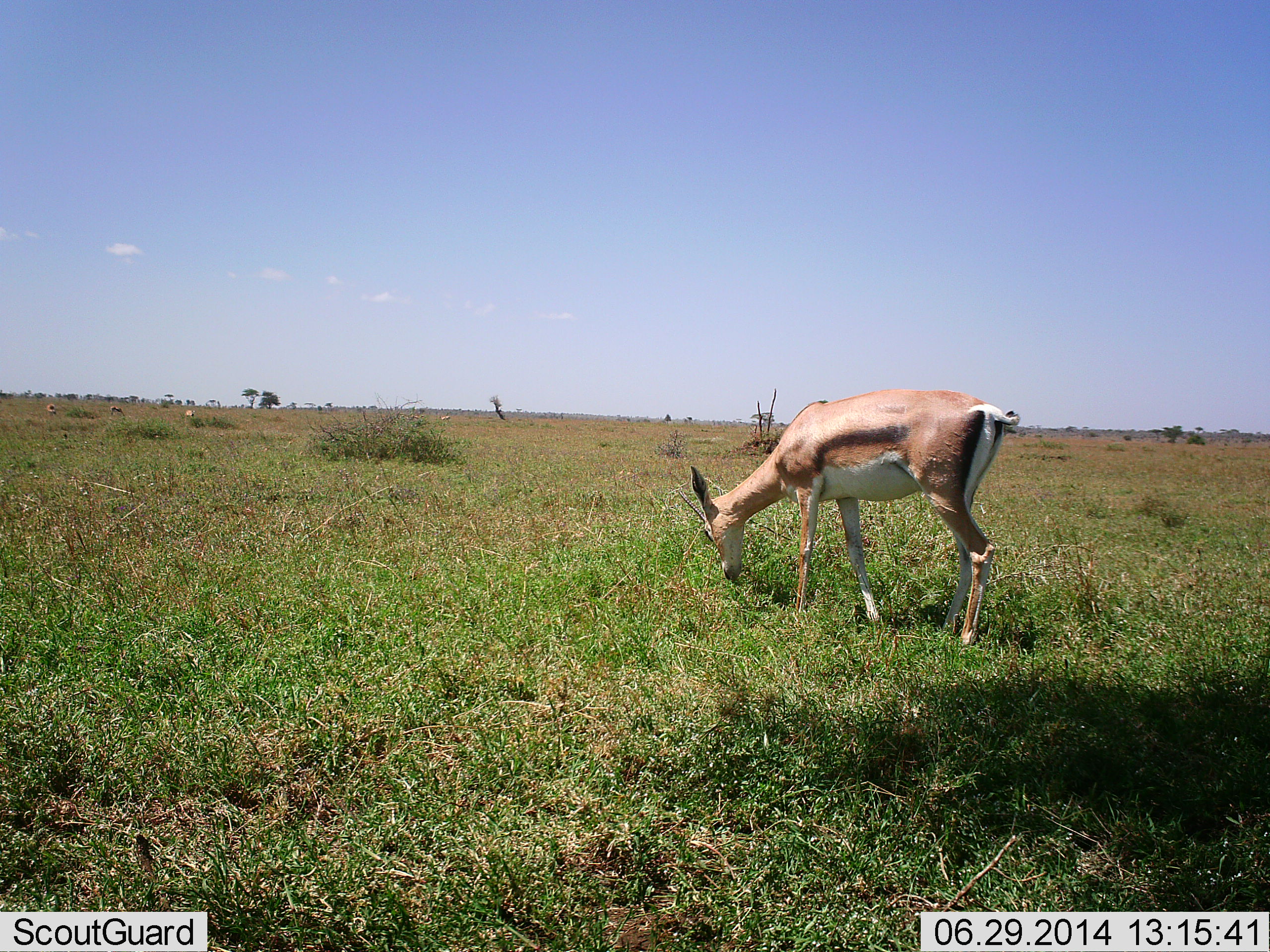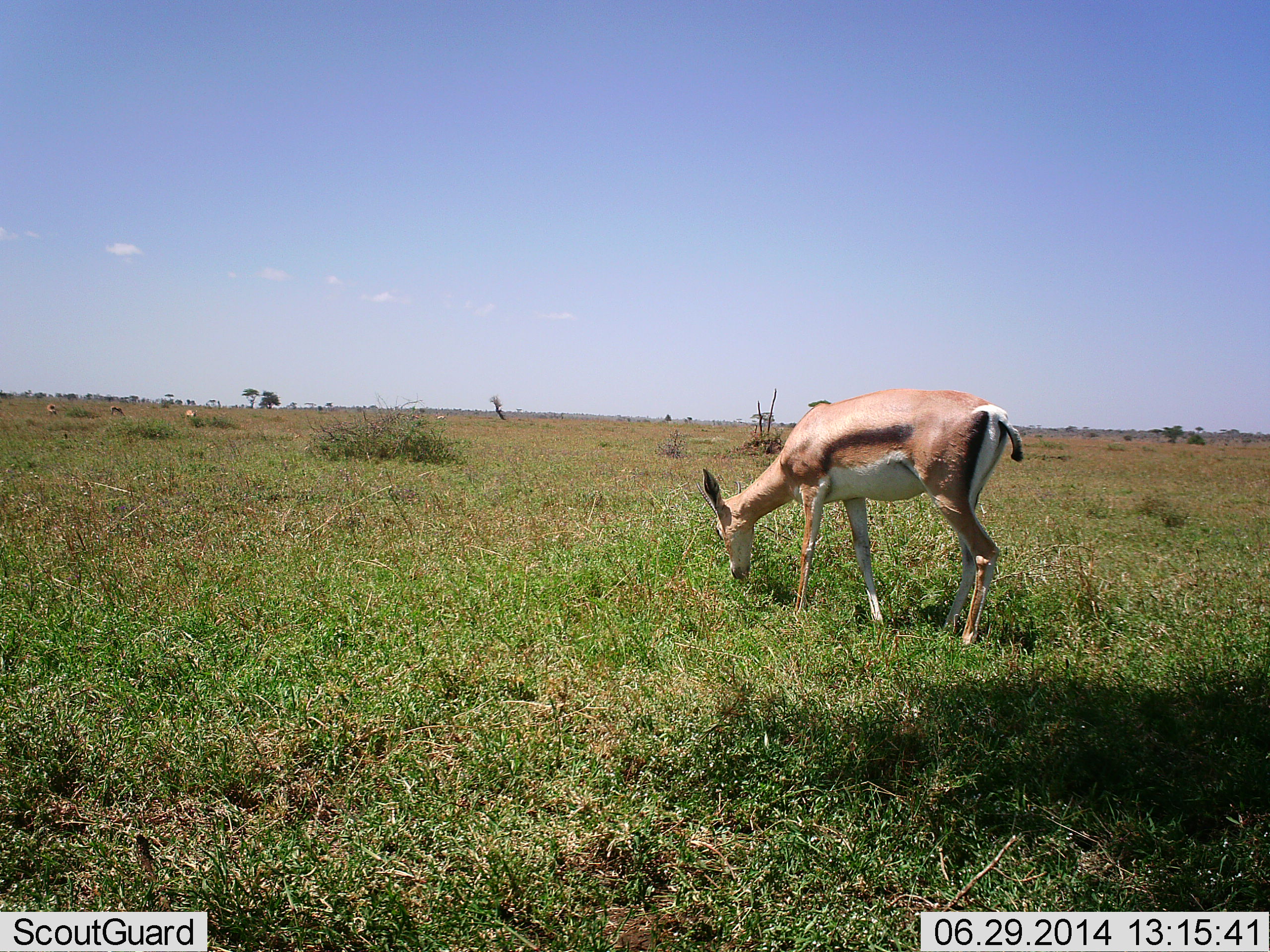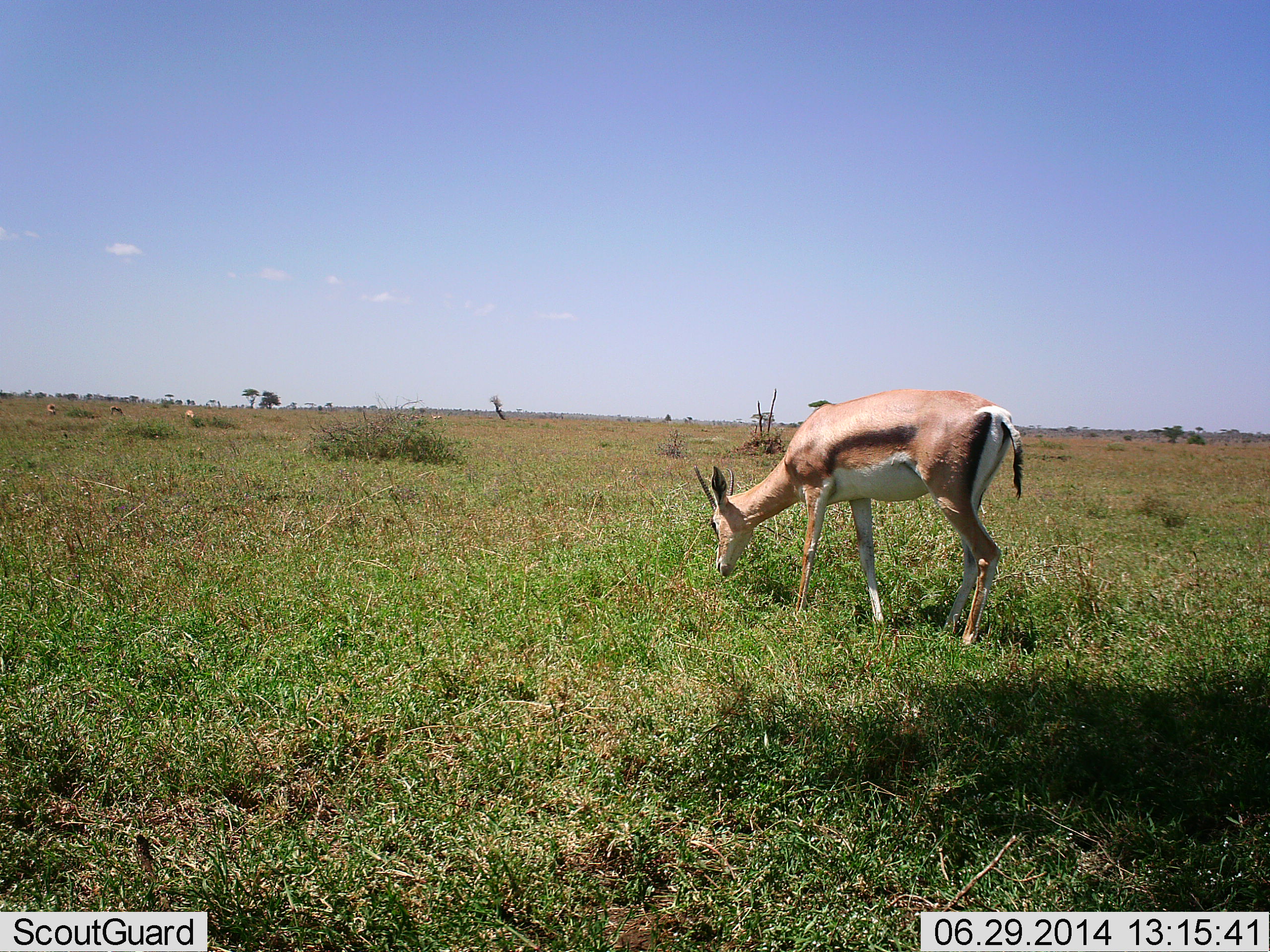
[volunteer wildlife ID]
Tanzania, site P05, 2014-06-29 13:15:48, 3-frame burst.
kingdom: Animalia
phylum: Chordata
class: Mammalia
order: Artiodactyla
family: Bovidae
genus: Nanger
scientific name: Nanger granti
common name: grant's gazelle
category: gazellegrants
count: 1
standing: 0%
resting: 0%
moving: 0%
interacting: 0%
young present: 0%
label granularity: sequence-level